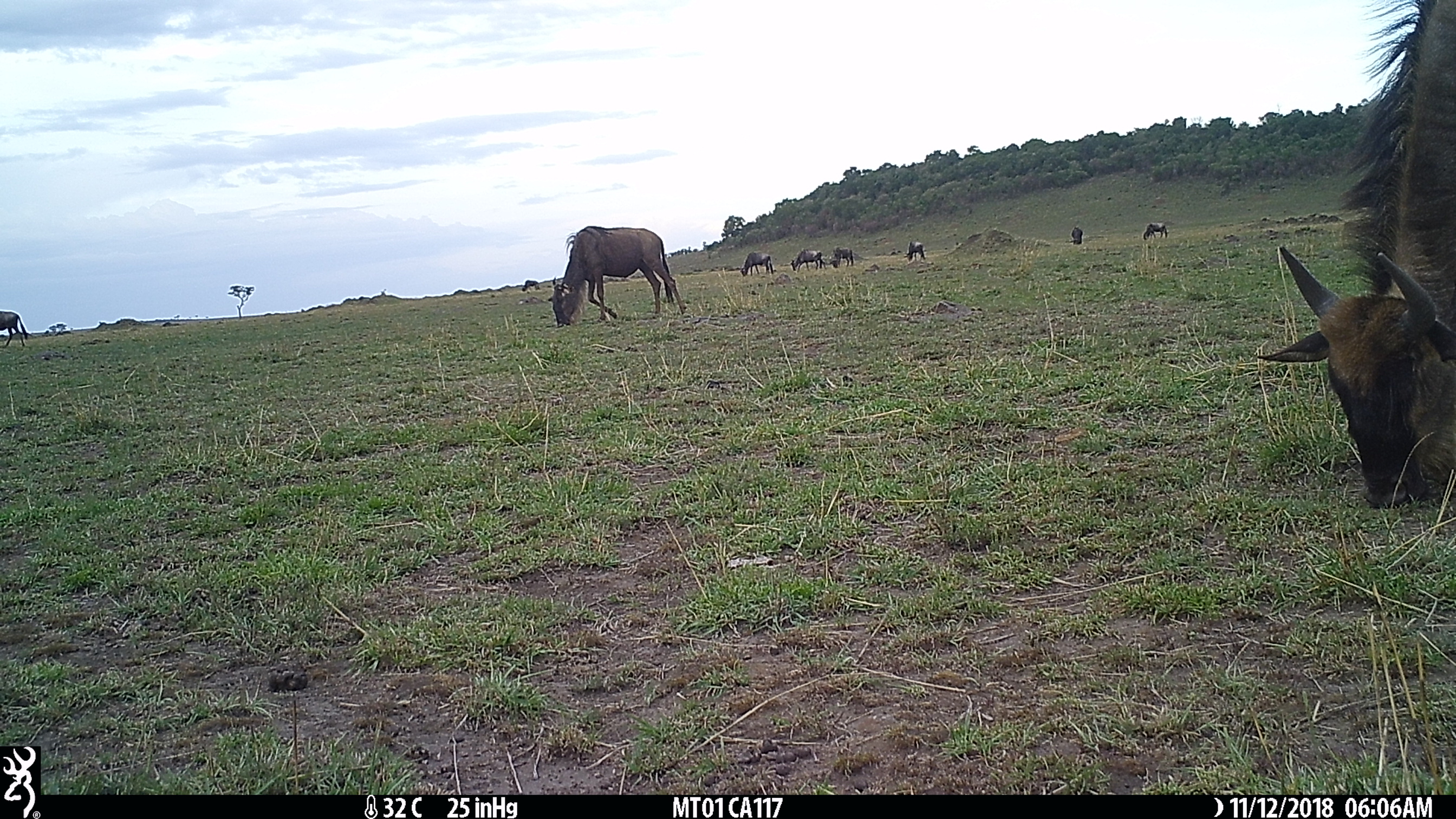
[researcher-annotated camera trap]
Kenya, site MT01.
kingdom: Animalia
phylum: Chordata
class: Mammalia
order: Artiodactyla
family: Bovidae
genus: Connochaetes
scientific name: Connochaetes taurinus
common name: blue wildebeest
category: wildebeest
Wildebeest (blue wildebeest) (Connochaetes taurinus).